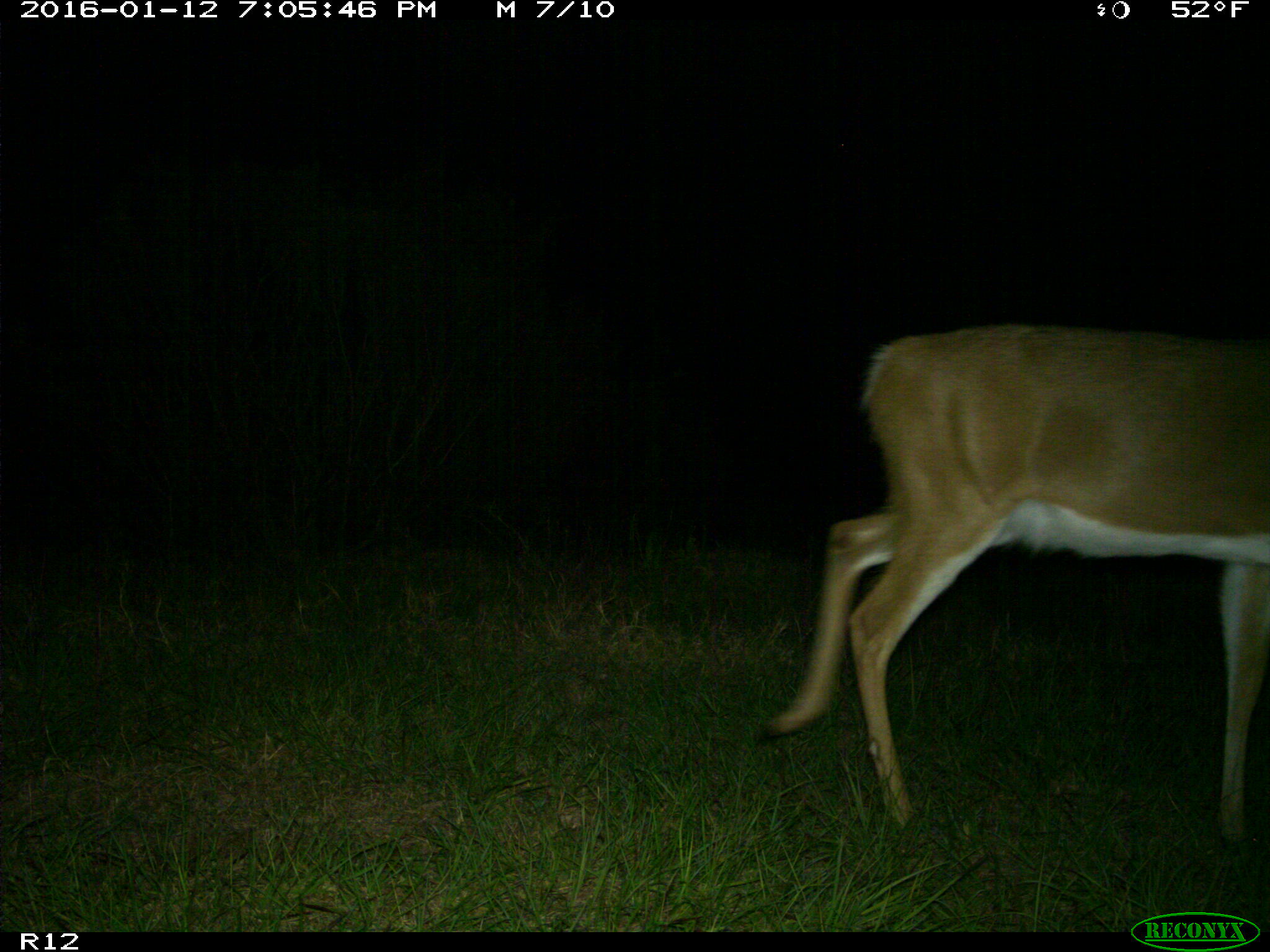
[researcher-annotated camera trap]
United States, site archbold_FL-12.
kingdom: Animalia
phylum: Chordata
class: Mammalia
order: Artiodactyla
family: Cervidae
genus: Odocoileus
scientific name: Odocoileus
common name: deer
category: unidentified deer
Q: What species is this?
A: Unidentified deer (deer) (Odocoileus).